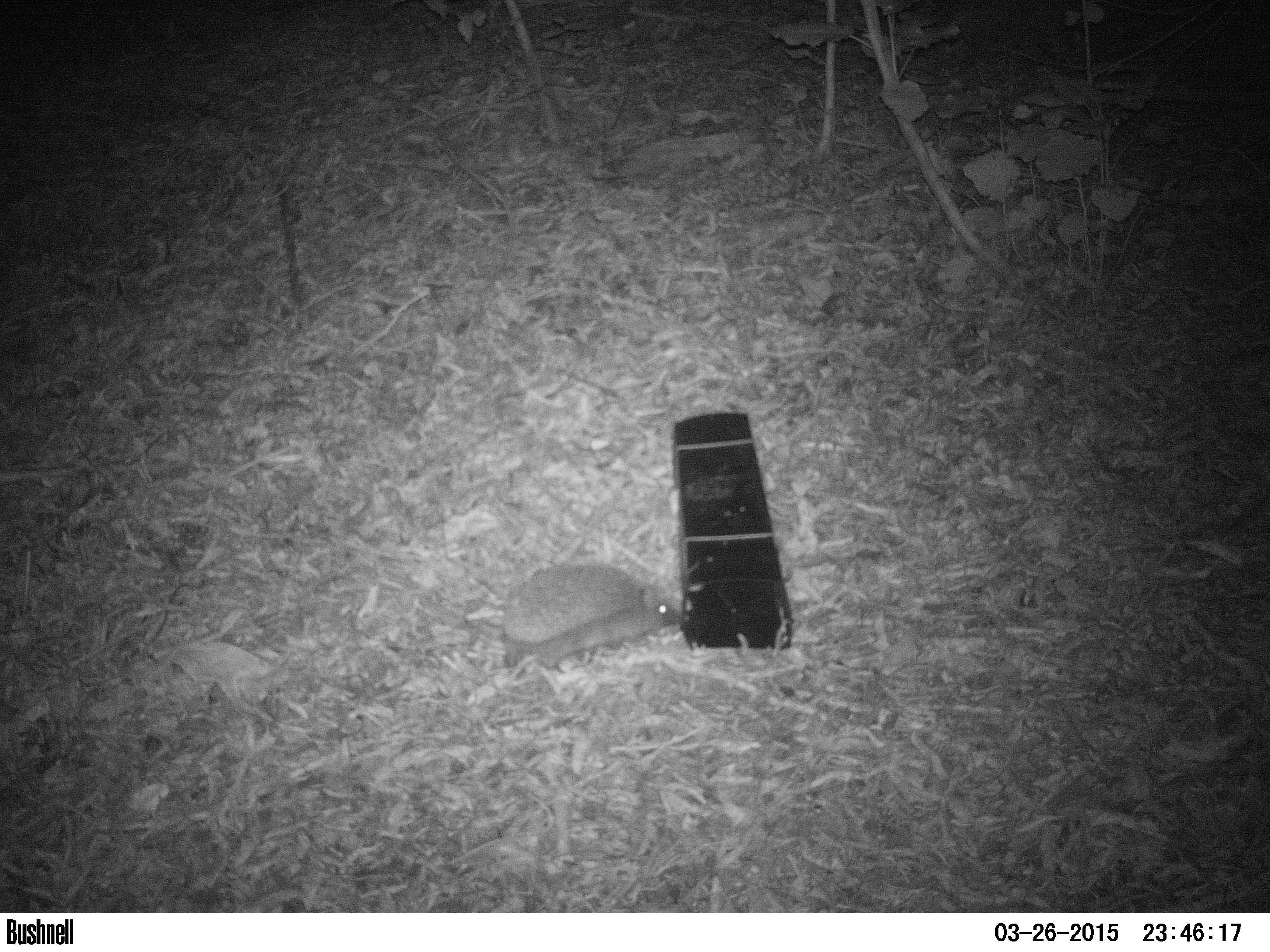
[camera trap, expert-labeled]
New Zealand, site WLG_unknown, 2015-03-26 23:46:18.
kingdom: Animalia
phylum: Chordata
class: Mammalia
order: Eulipotyphla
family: Erinaceidae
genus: Erinaceus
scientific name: Erinaceus europaeus europaeus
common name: european hedgehog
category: hedgehog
Hedgehog (european hedgehog) (Erinaceus europaeus europaeus).